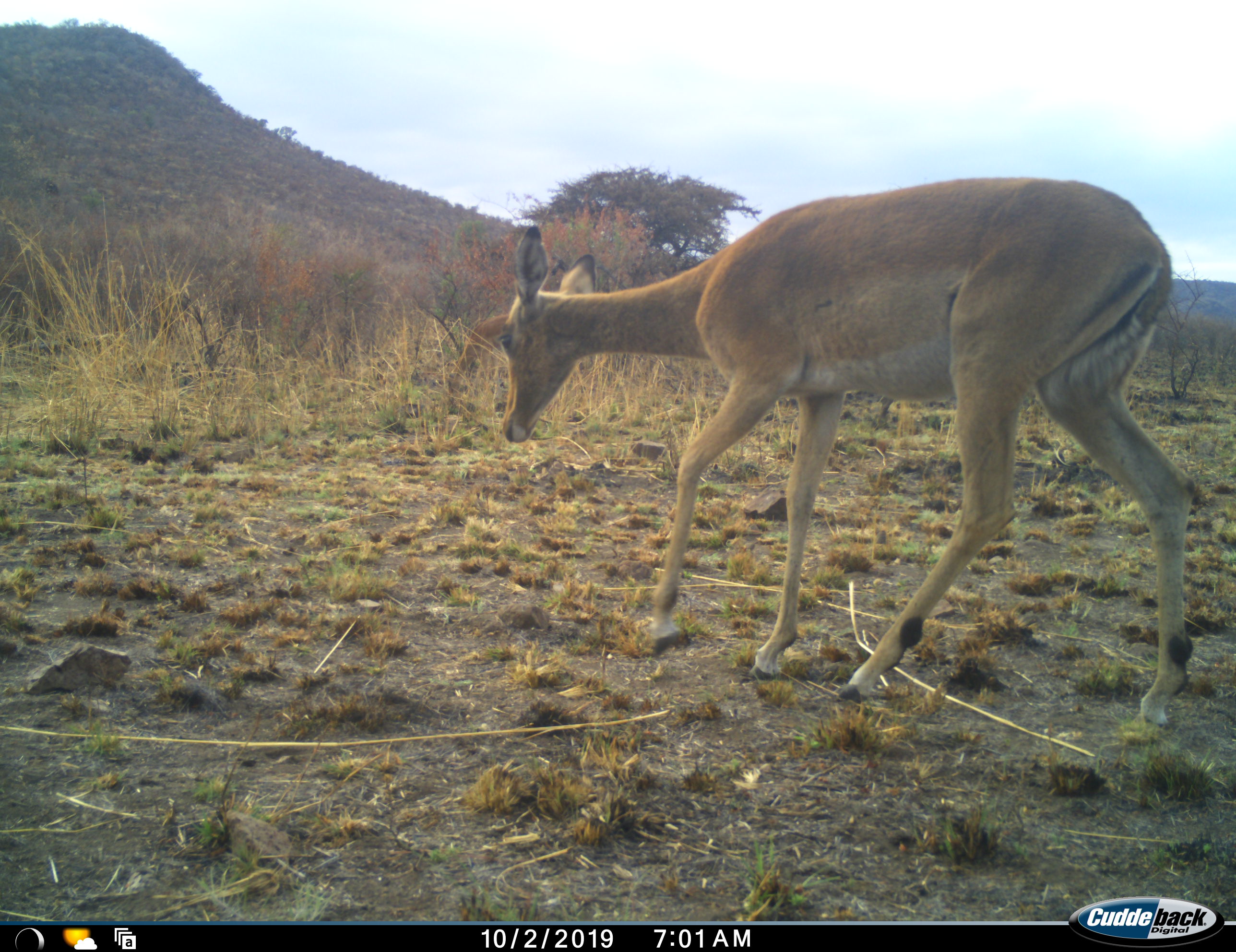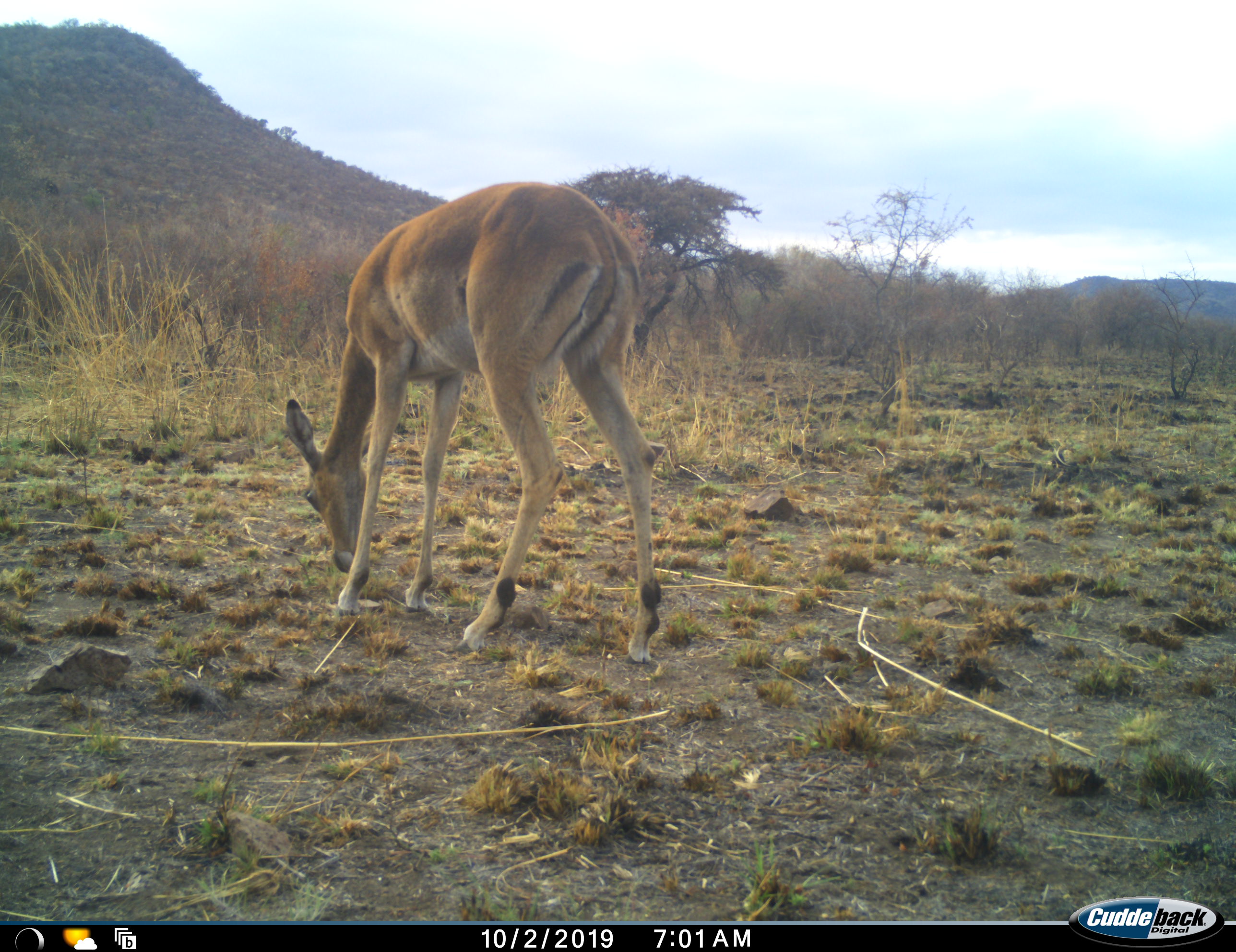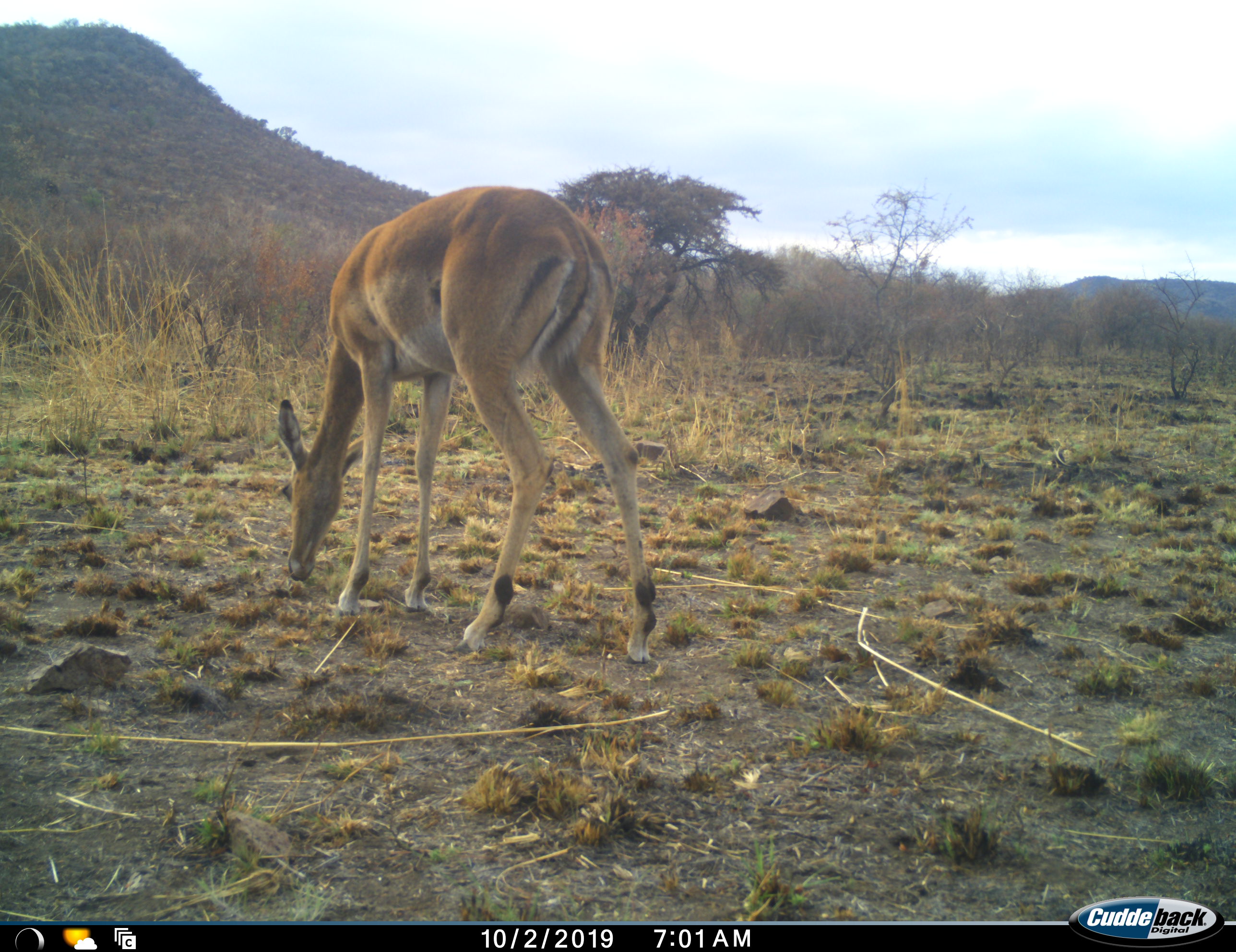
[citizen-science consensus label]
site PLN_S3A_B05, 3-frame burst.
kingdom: Animalia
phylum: Chordata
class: Mammalia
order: Artiodactyla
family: Bovidae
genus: Aepyceros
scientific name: Aepyceros melampus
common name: impala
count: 1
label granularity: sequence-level